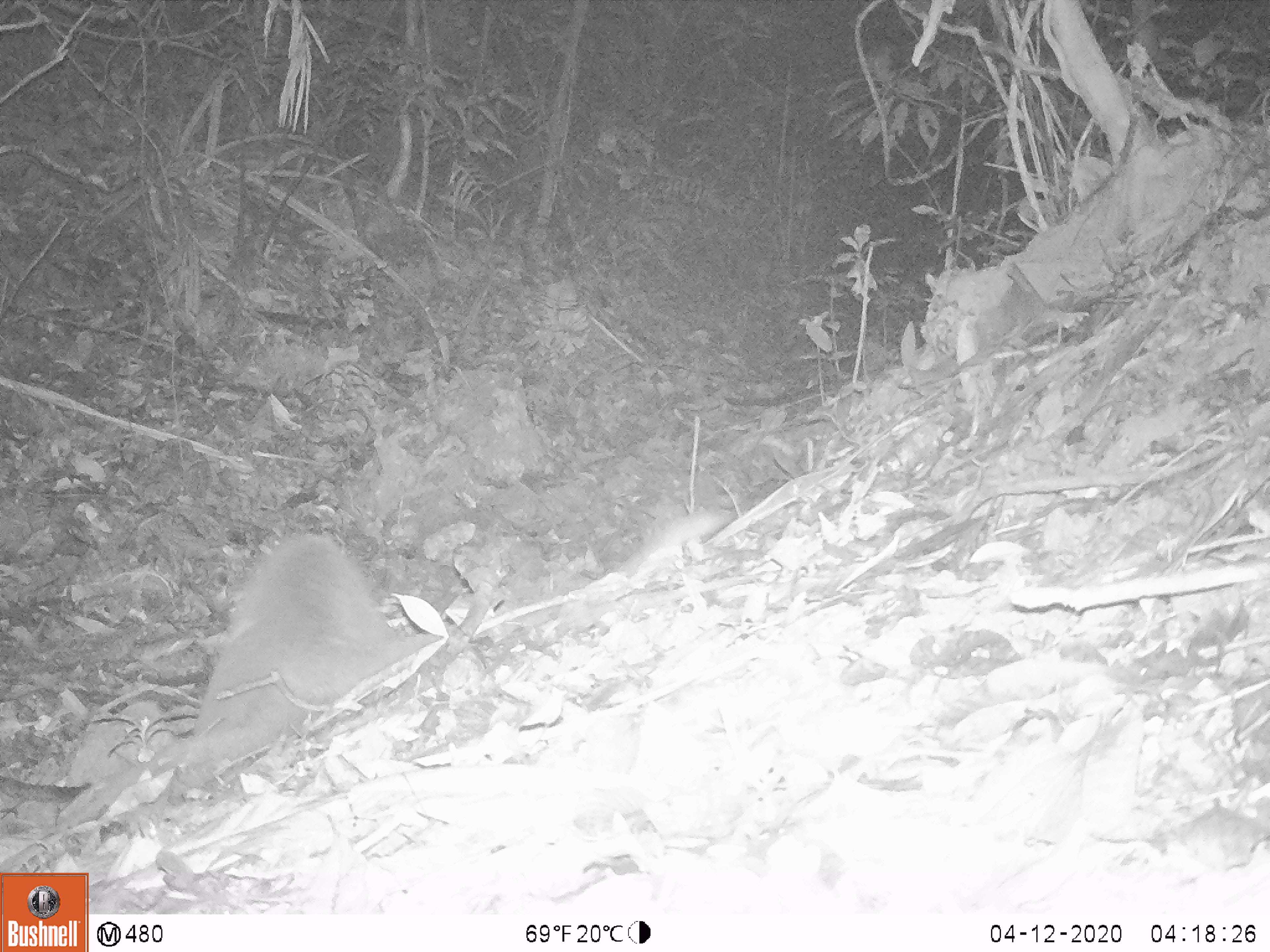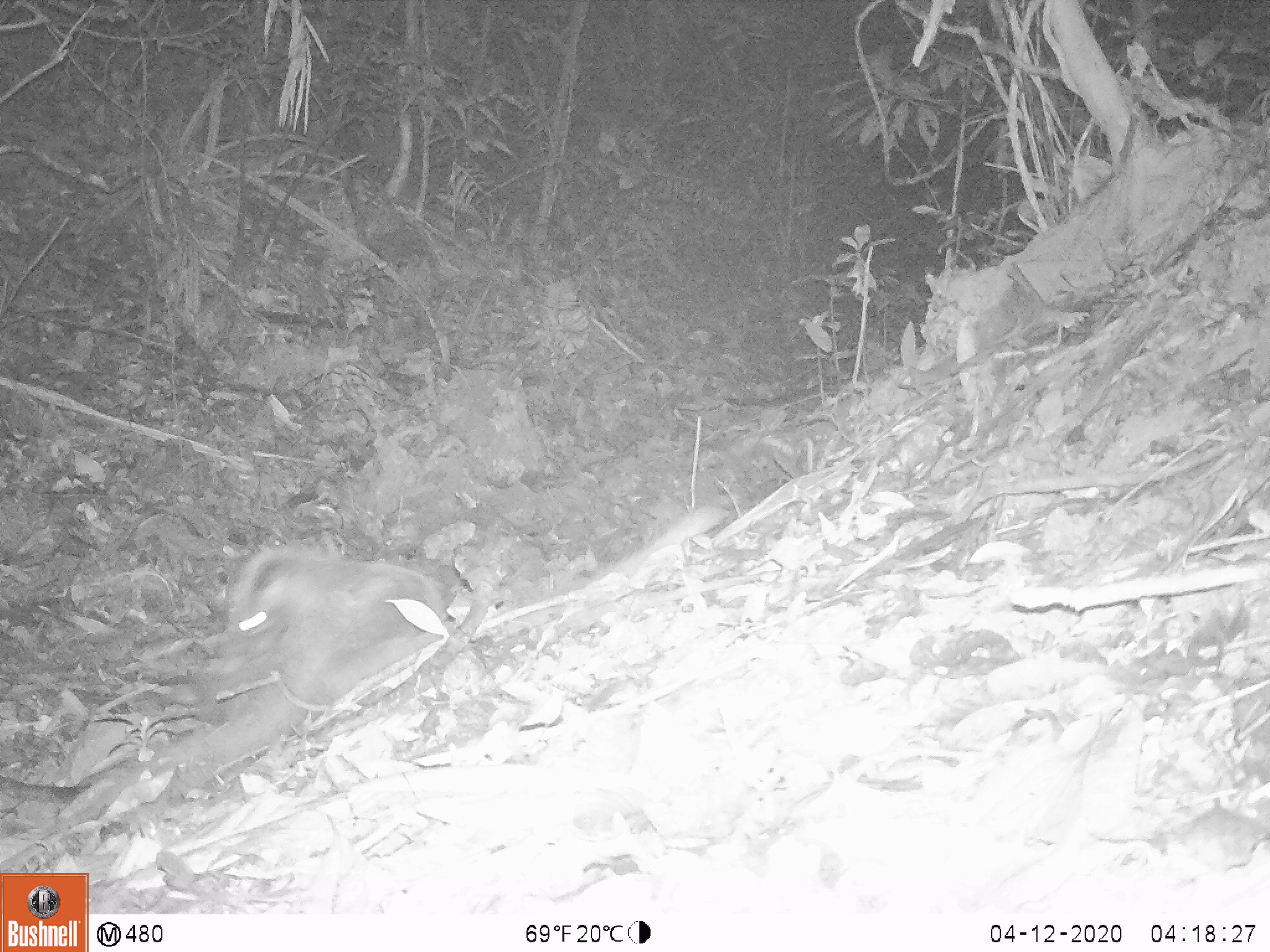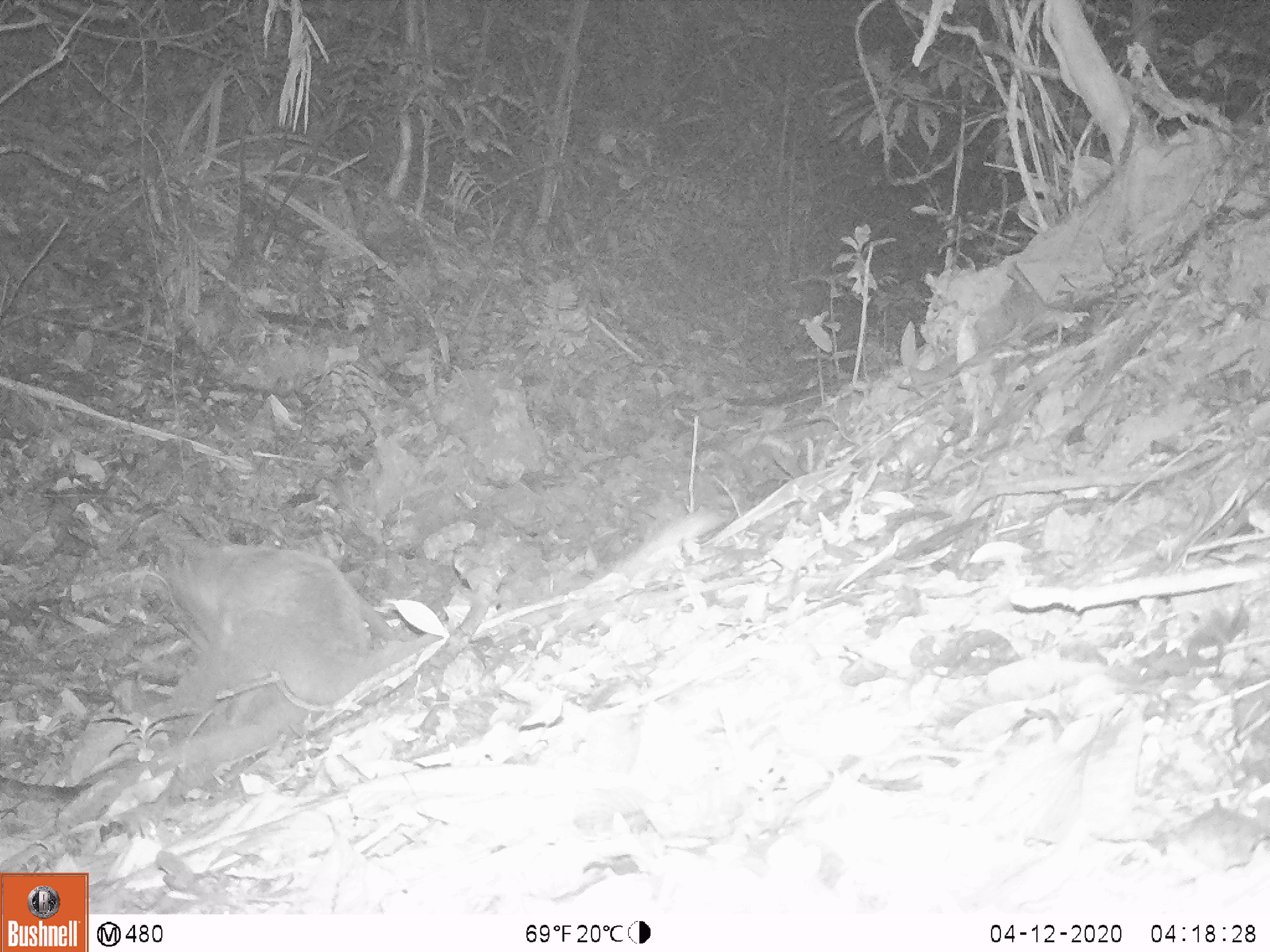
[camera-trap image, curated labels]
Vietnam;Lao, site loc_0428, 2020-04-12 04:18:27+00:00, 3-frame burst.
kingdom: Animalia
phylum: Chordata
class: Mammalia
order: Carnivora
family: Viverridae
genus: Paguma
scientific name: Paguma larvata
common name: masked palm civet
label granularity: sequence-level